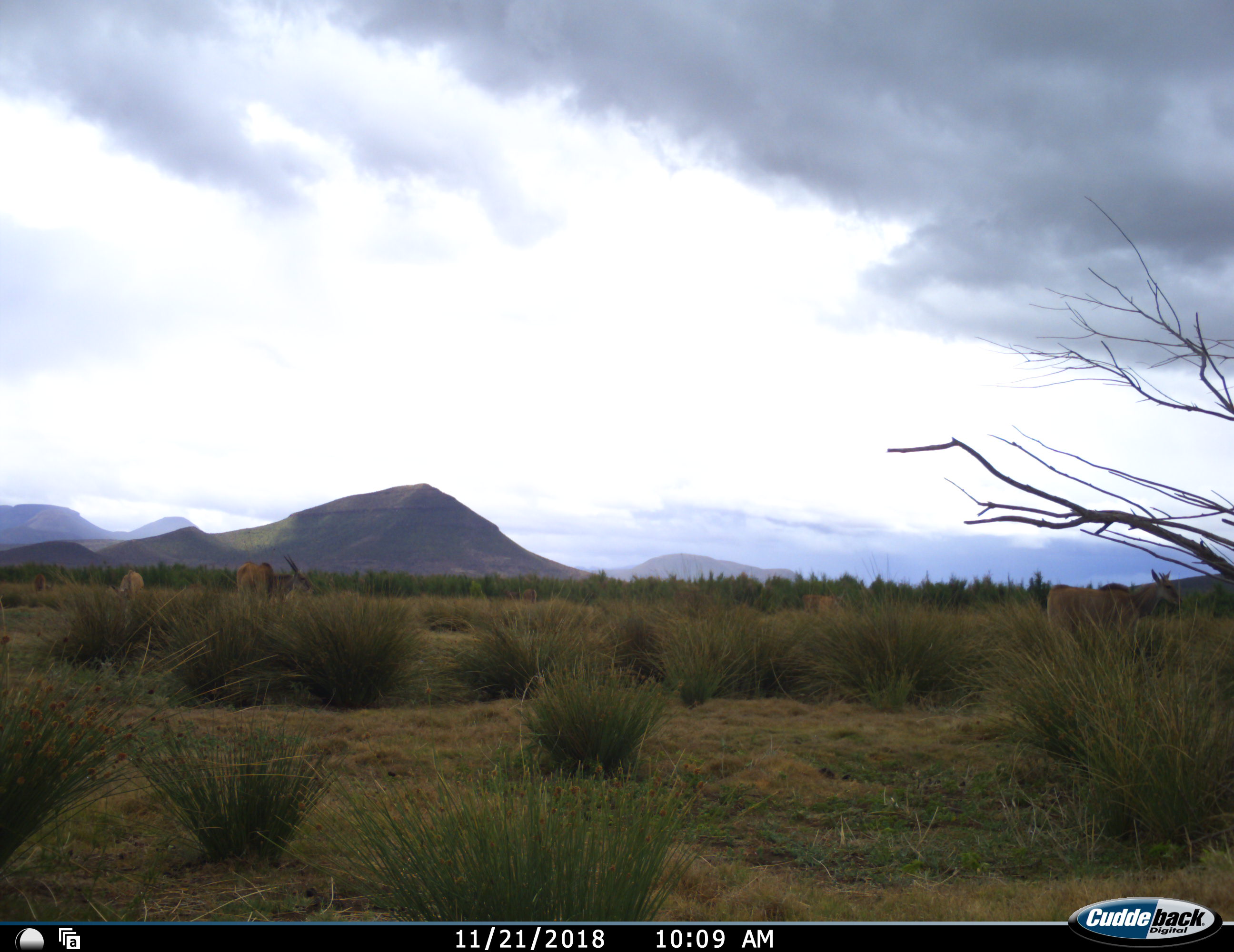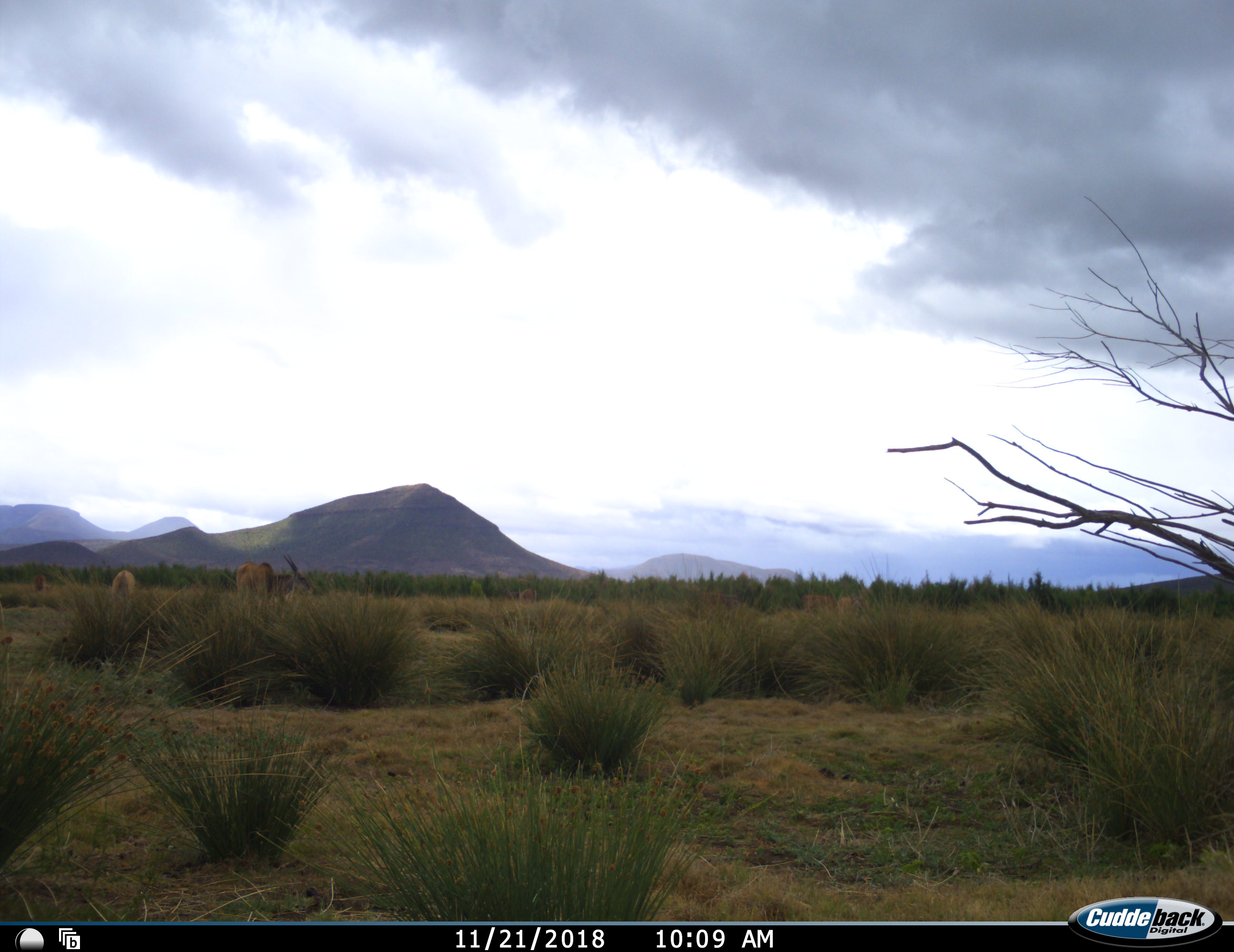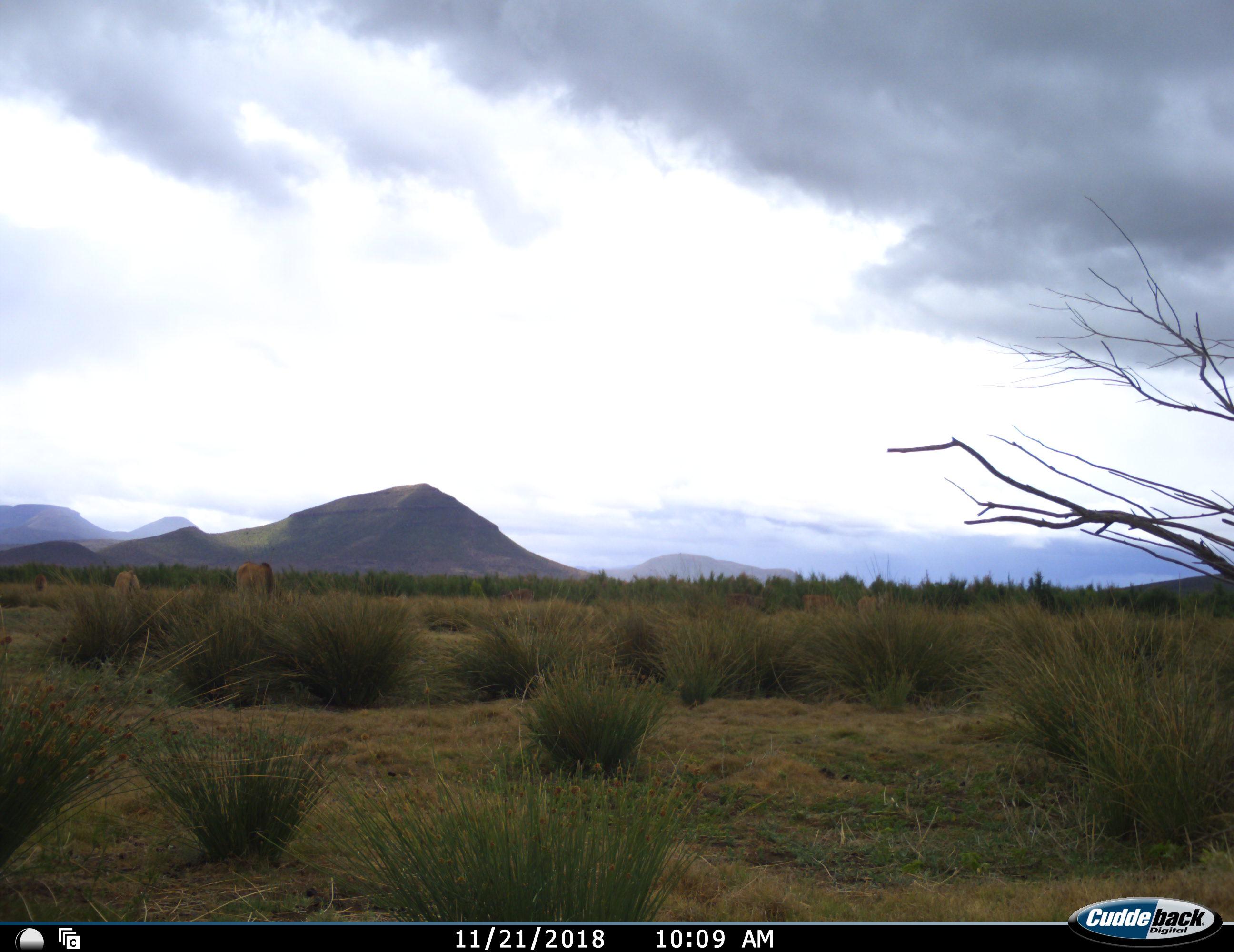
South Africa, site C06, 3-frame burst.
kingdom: Animalia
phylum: Chordata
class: Mammalia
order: Artiodactyla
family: Bovidae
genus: Tragelaphus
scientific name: Tragelaphus oryx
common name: eland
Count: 6.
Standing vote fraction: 38%.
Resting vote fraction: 12%.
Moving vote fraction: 75%.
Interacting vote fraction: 0%.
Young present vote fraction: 12%.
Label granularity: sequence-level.